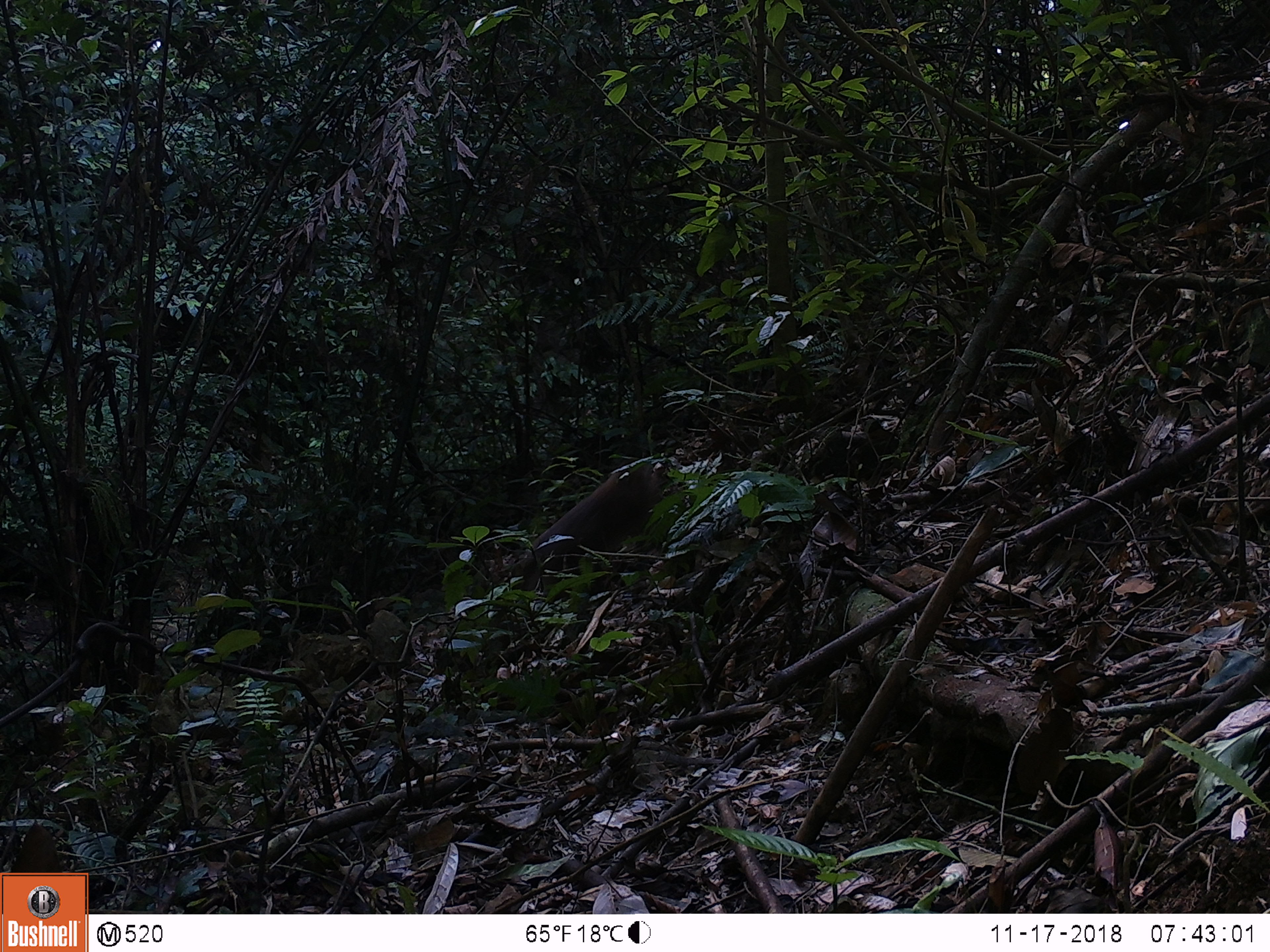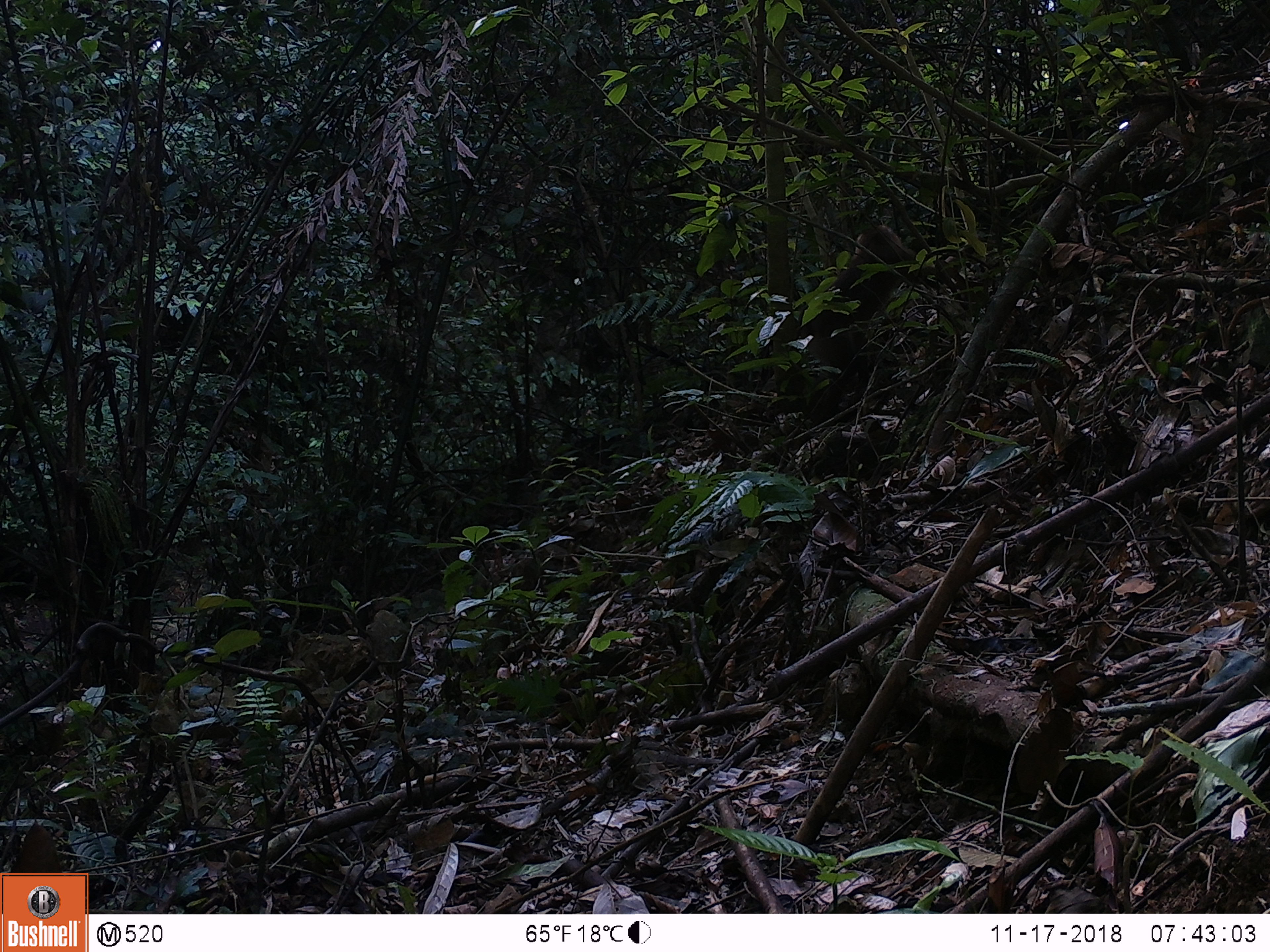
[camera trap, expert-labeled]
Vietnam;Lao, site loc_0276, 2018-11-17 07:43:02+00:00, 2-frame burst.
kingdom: Animalia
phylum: Chordata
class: Mammalia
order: Primates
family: Cercopithecidae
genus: Macaca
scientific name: Macaca nemestrina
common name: pig-tailed macaque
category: pig tailed macaque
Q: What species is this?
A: Pig tailed macaque (pig-tailed macaque) (Macaca nemestrina).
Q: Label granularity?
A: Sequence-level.